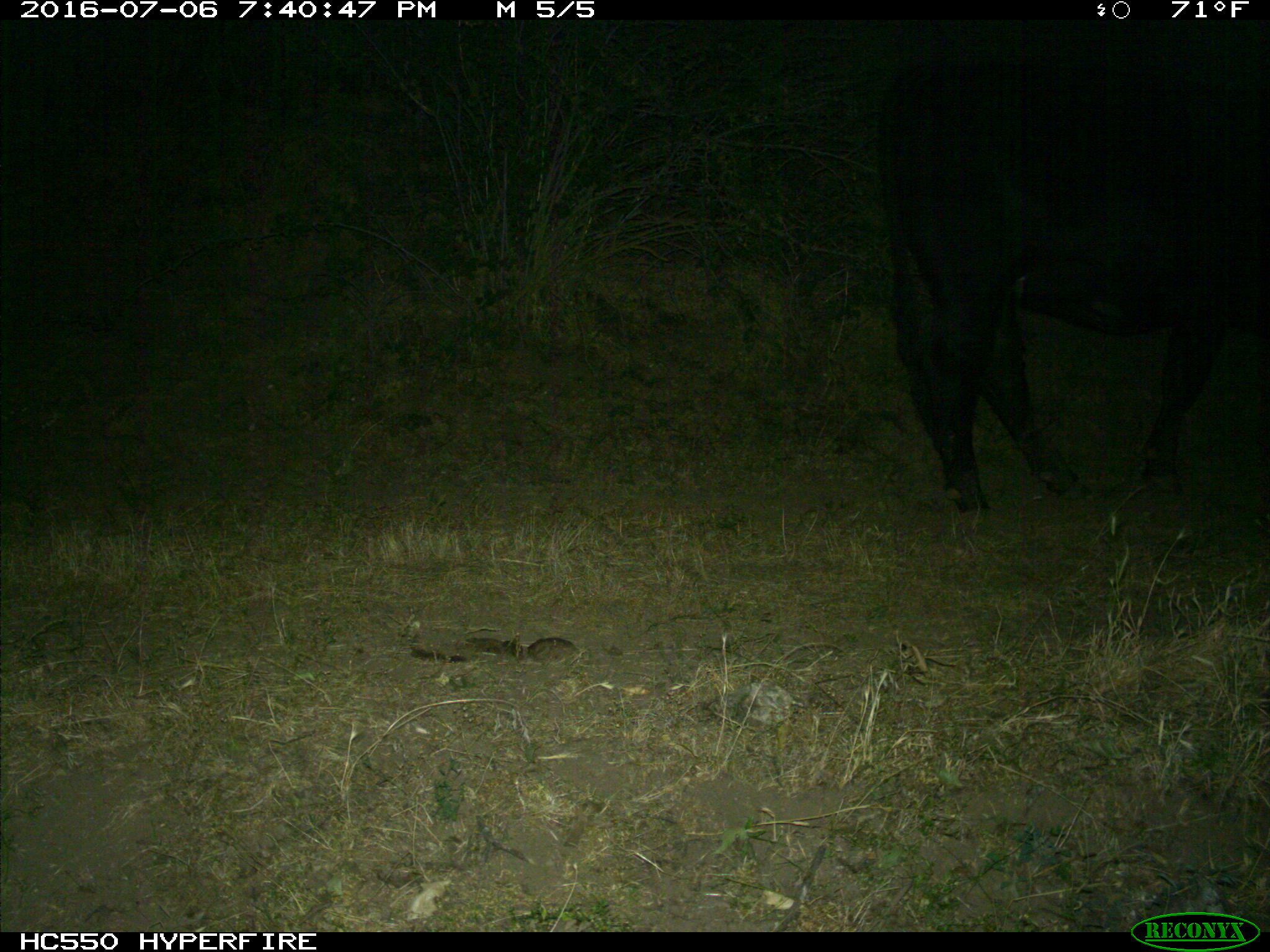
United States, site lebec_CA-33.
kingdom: Animalia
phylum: Chordata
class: Mammalia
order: Artiodactyla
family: Bovidae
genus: Bos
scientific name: Bos taurus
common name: domestic cow